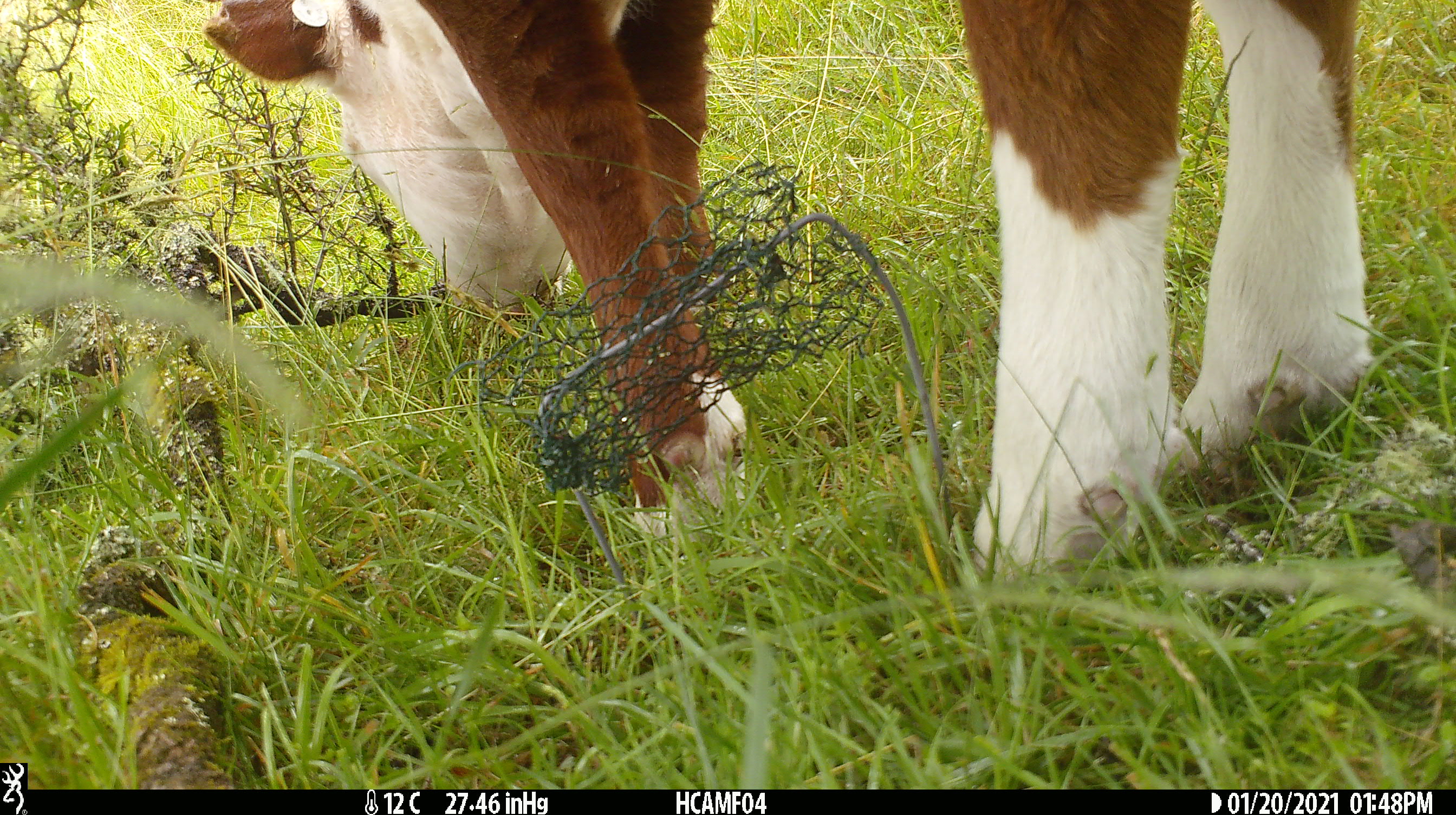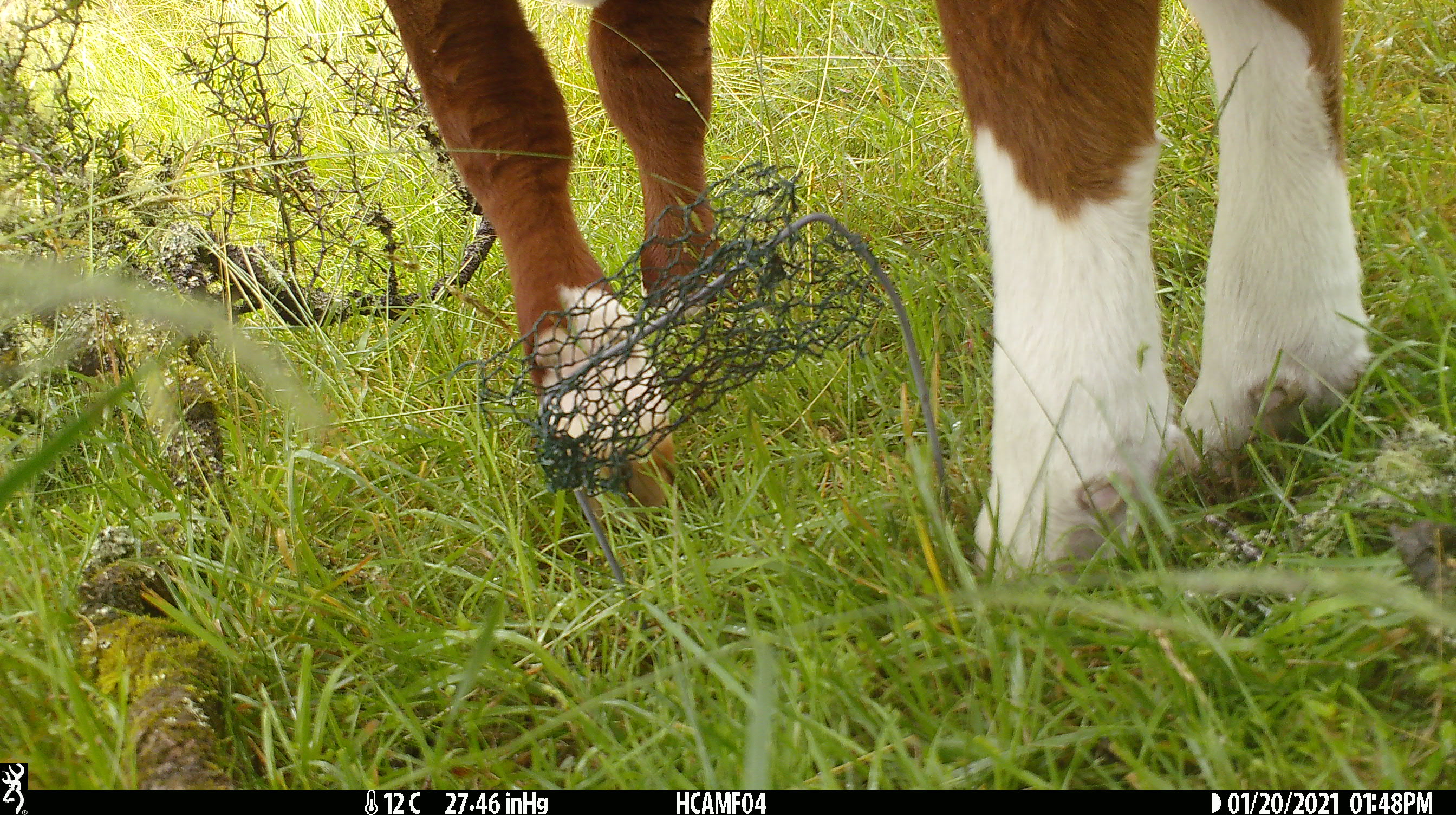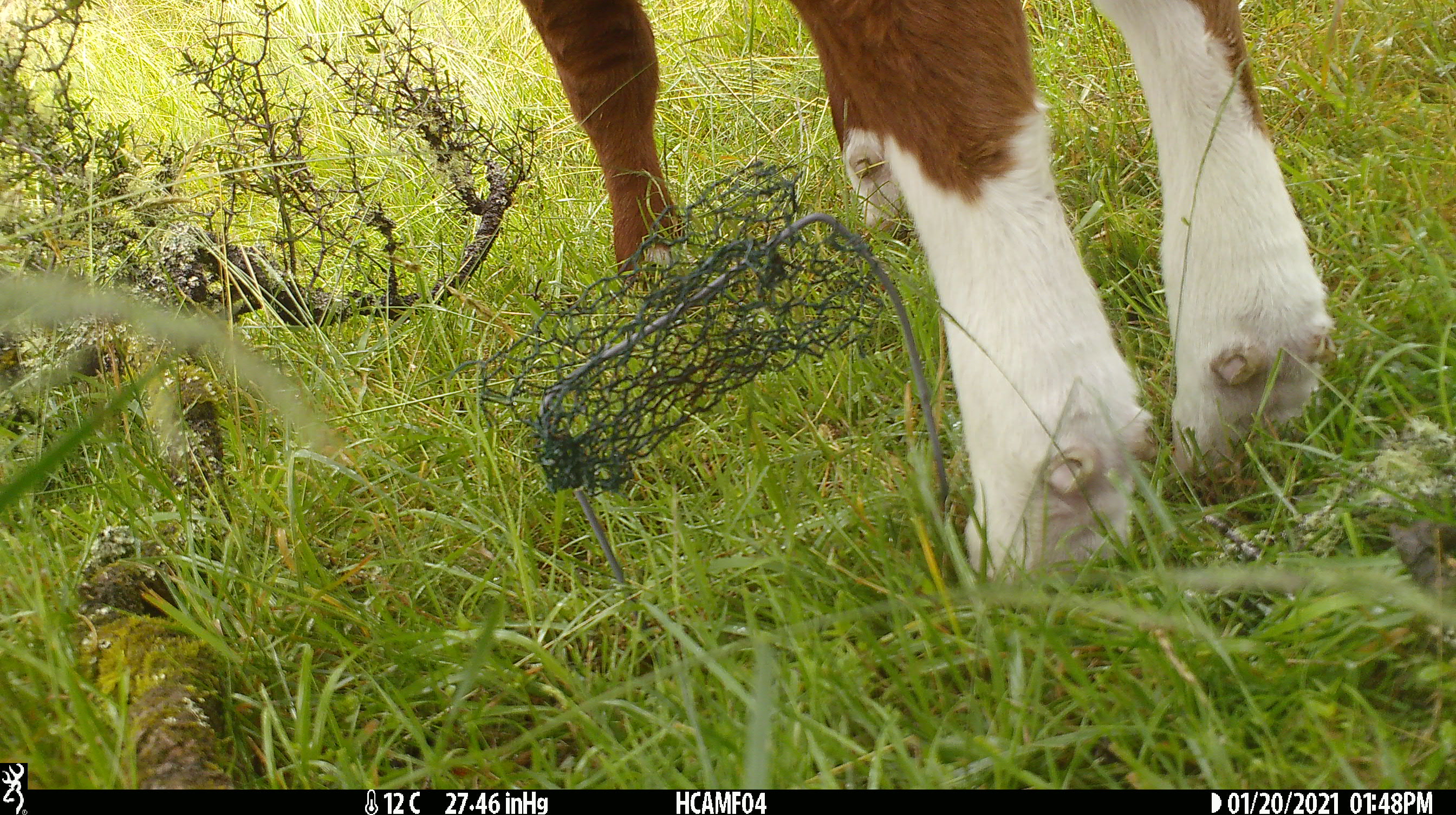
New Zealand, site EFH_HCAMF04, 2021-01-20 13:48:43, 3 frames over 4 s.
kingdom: Animalia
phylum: Chordata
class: Mammalia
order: Artiodactyla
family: Bovidae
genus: Bos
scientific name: Bos taurus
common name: domestic cow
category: cow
Cow (domestic cow) (Bos taurus).